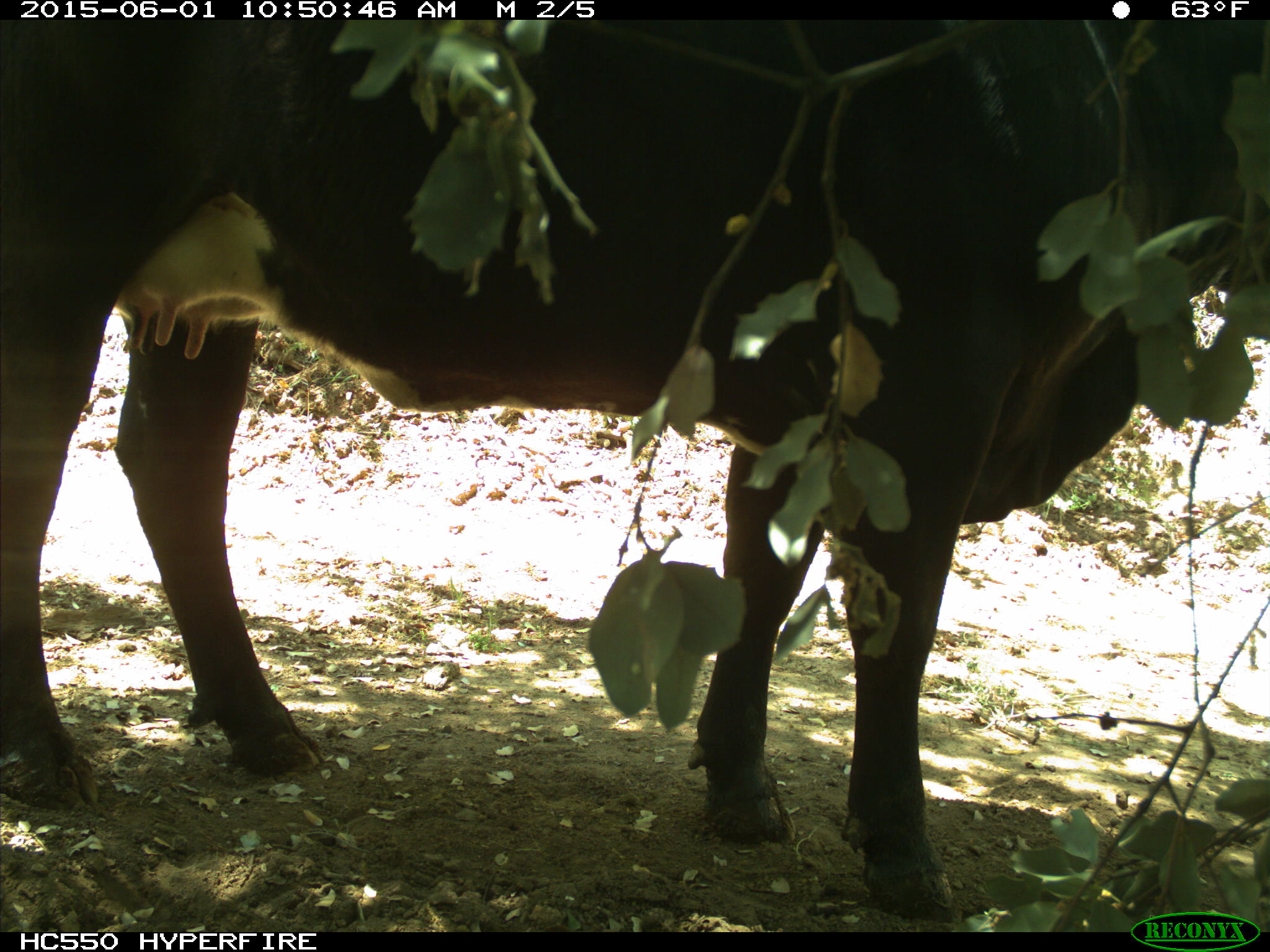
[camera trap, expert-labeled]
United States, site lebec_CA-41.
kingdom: Animalia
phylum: Chordata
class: Mammalia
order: Artiodactyla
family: Bovidae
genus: Bos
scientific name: Bos taurus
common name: domestic cow